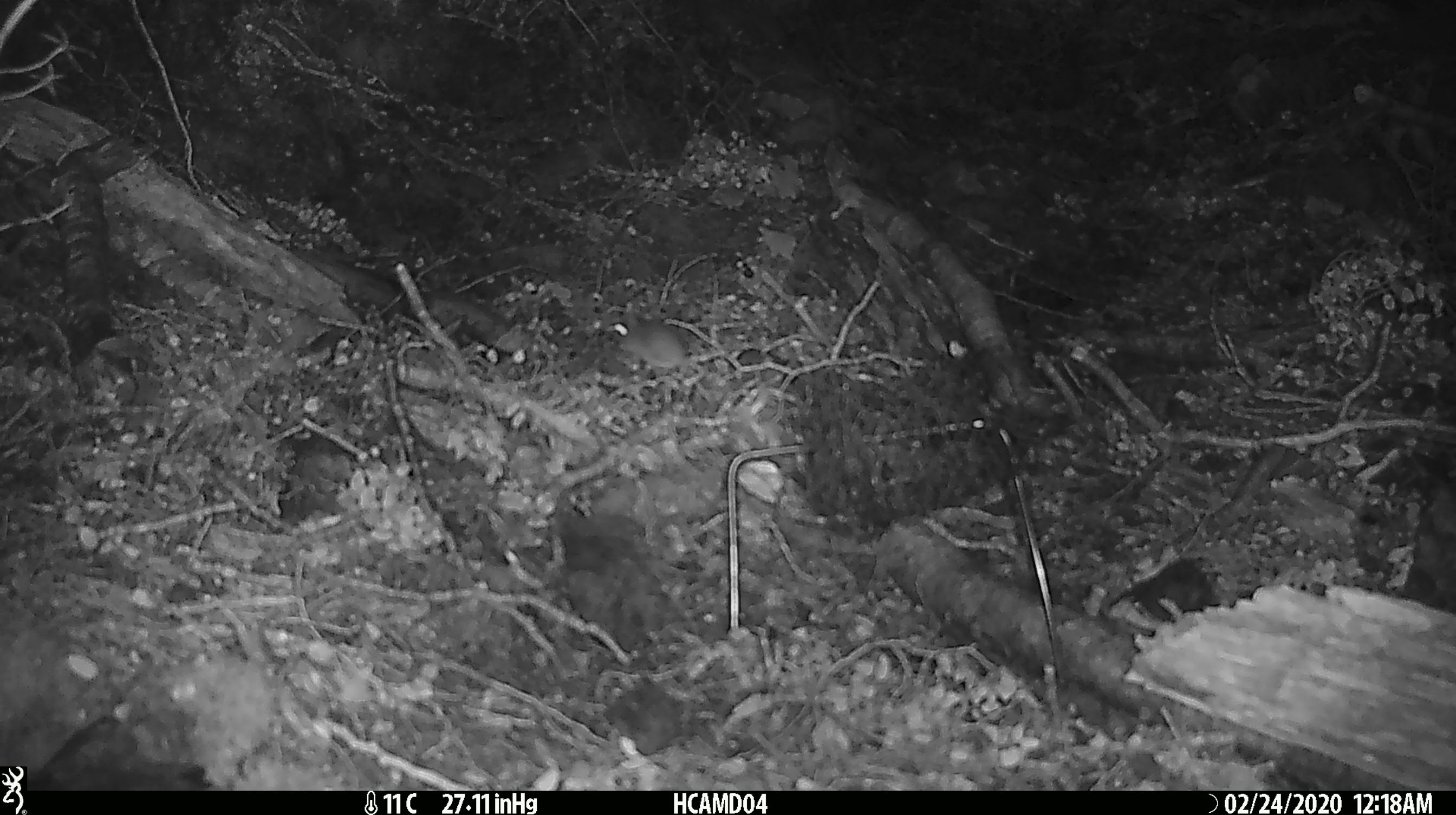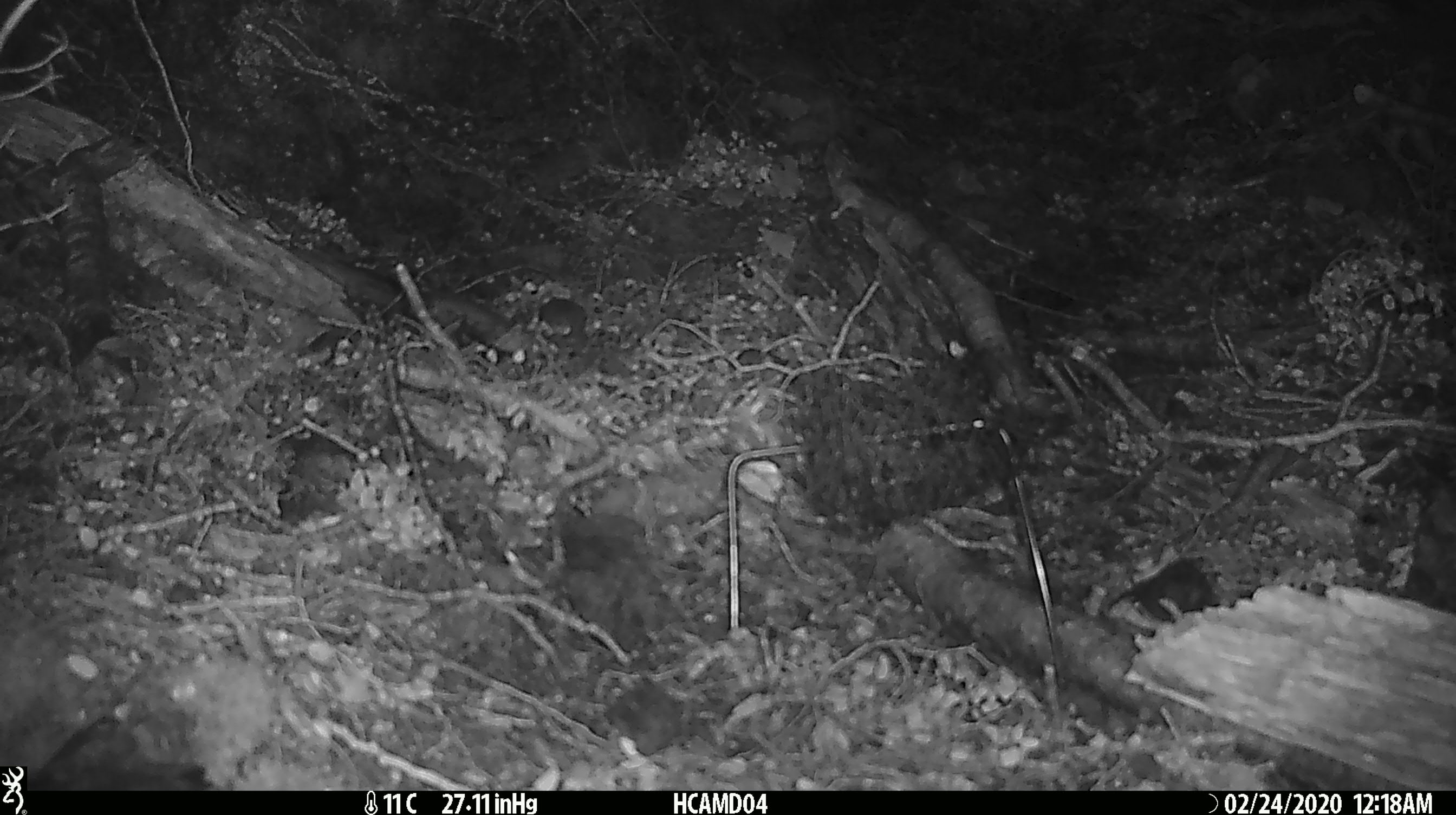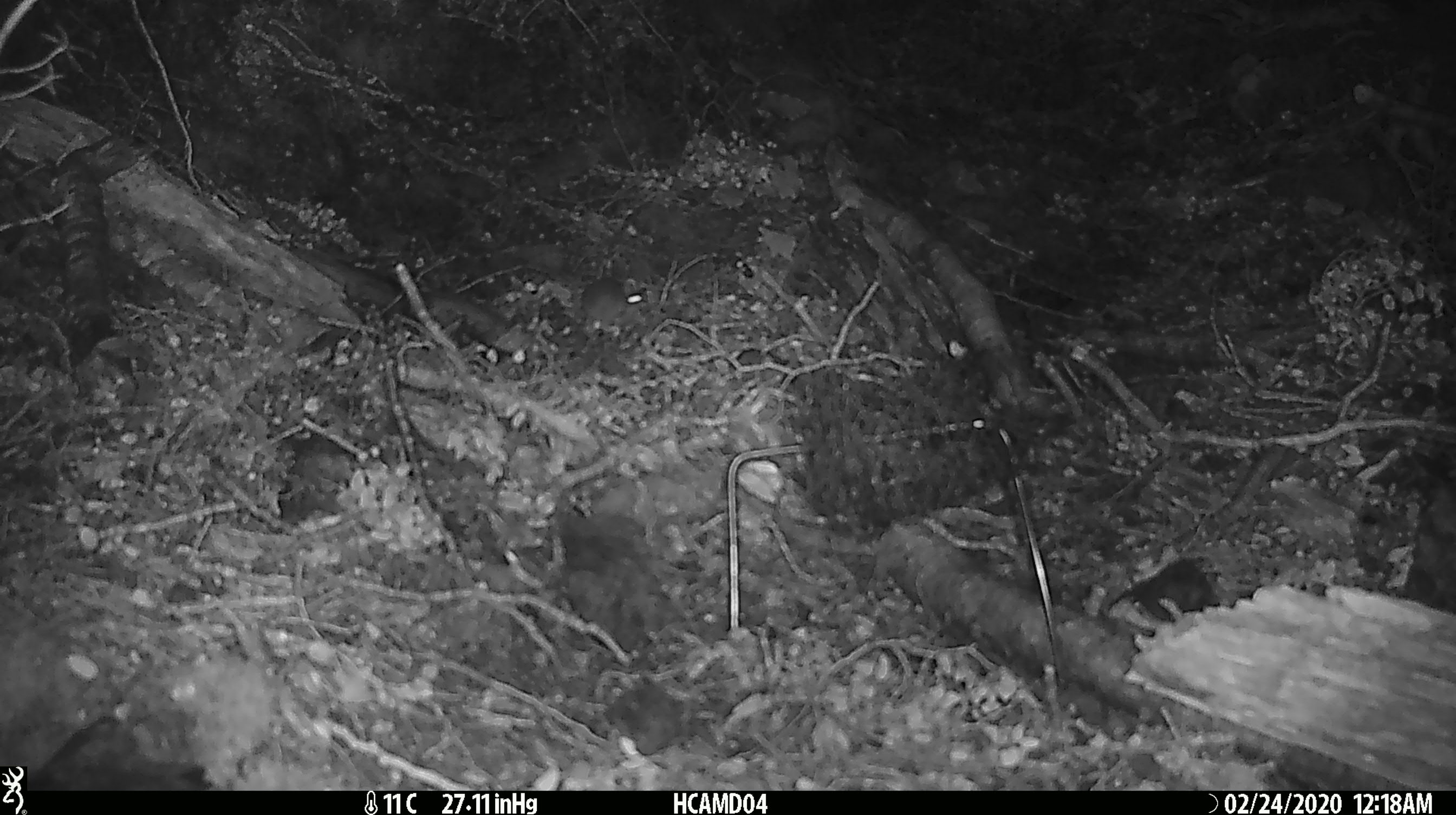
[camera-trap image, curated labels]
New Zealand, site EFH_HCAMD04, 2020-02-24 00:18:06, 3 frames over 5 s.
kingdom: Animalia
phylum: Chordata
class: Mammalia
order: Rodentia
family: Muridae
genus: Mus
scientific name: Mus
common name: mouse